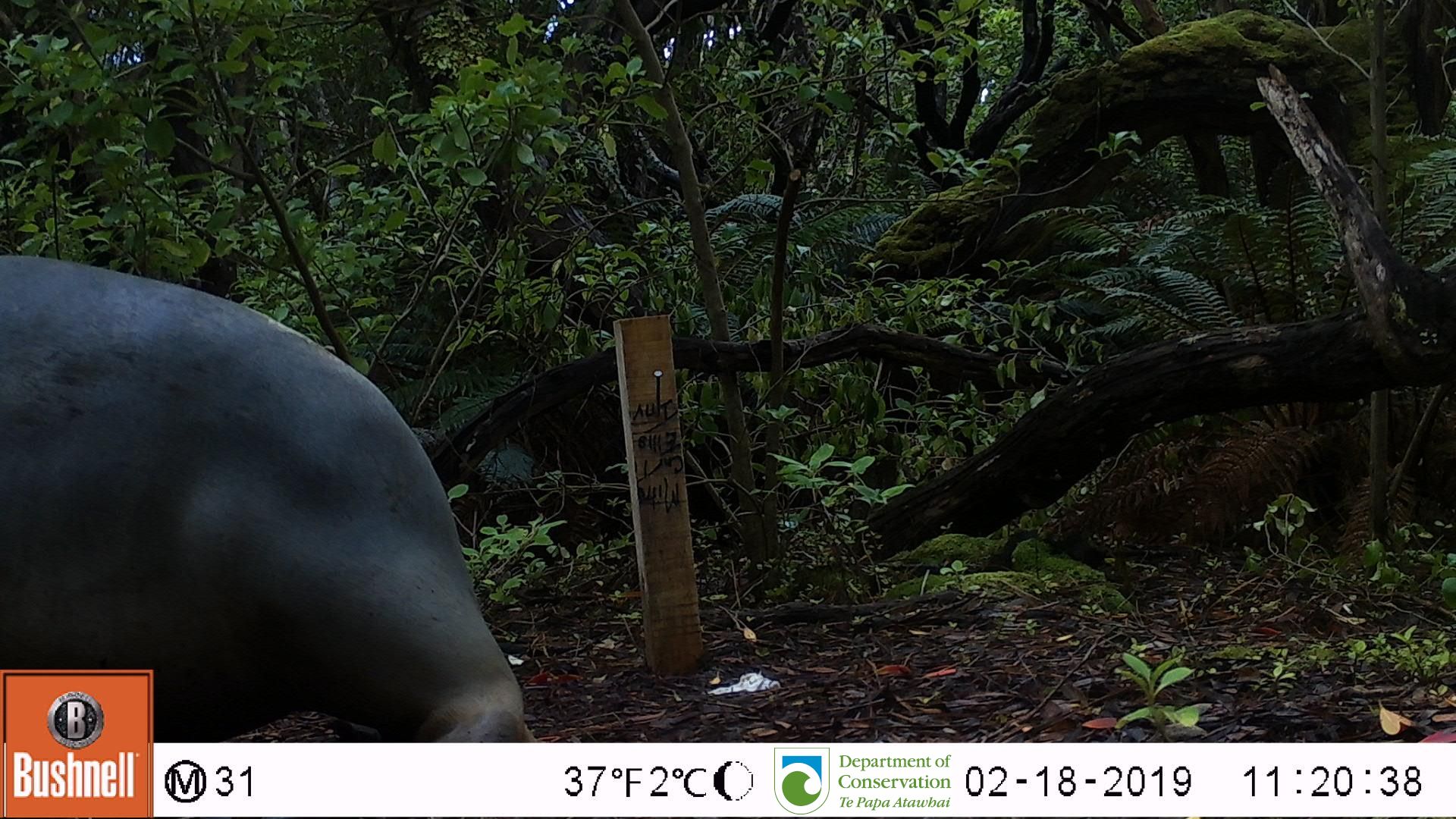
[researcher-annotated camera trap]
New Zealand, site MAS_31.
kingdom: Animalia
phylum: Chordata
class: Mammalia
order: Carnivora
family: Otariidae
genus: Phocarctos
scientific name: Phocarctos hookeri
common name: new zealand sea lion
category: sealion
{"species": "sealion (new zealand sea lion) (Phocarctos hookeri)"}